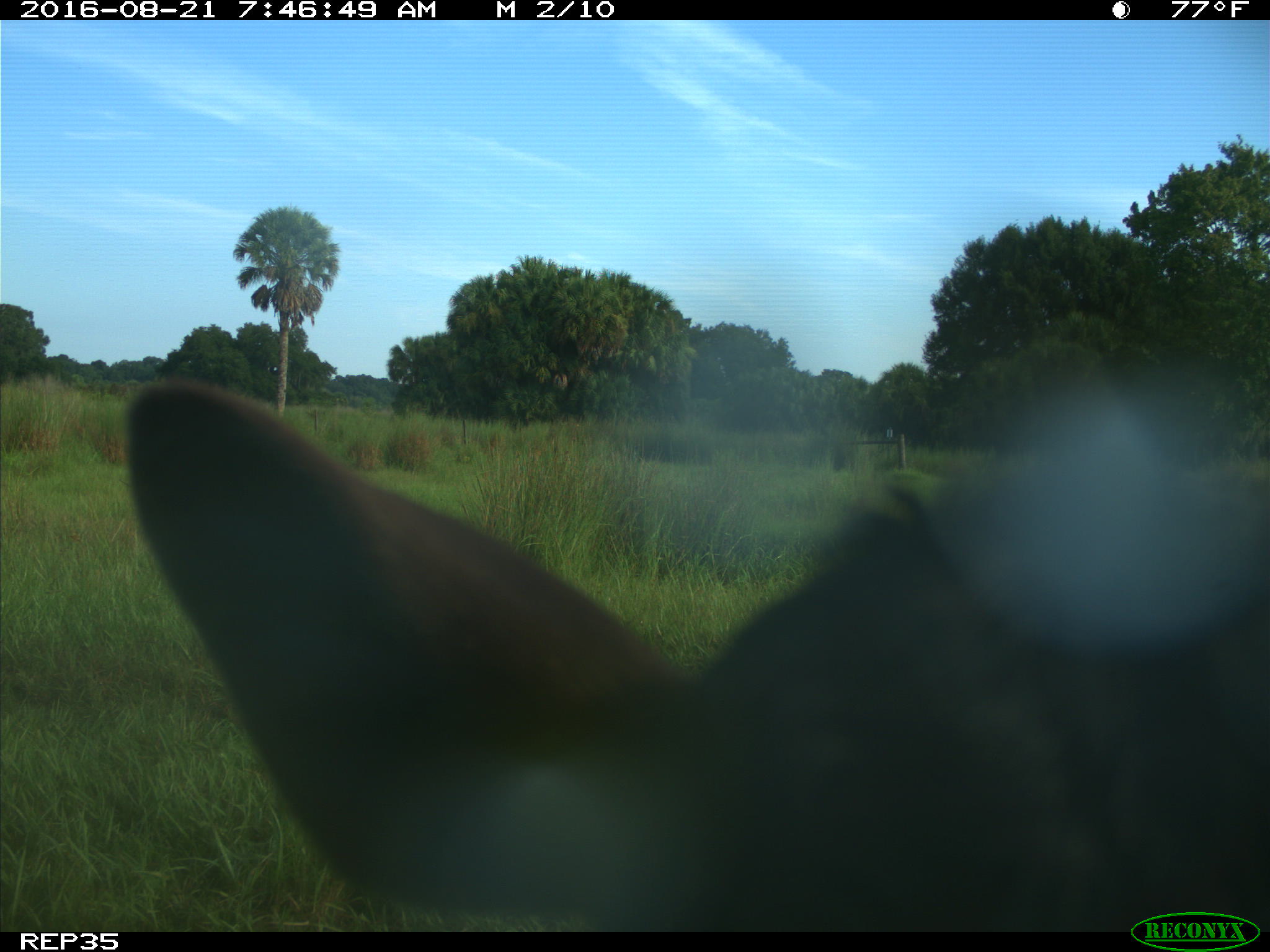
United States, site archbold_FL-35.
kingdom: Animalia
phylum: Chordata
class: Mammalia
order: Artiodactyla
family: Bovidae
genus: Bos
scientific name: Bos taurus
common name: domestic cow